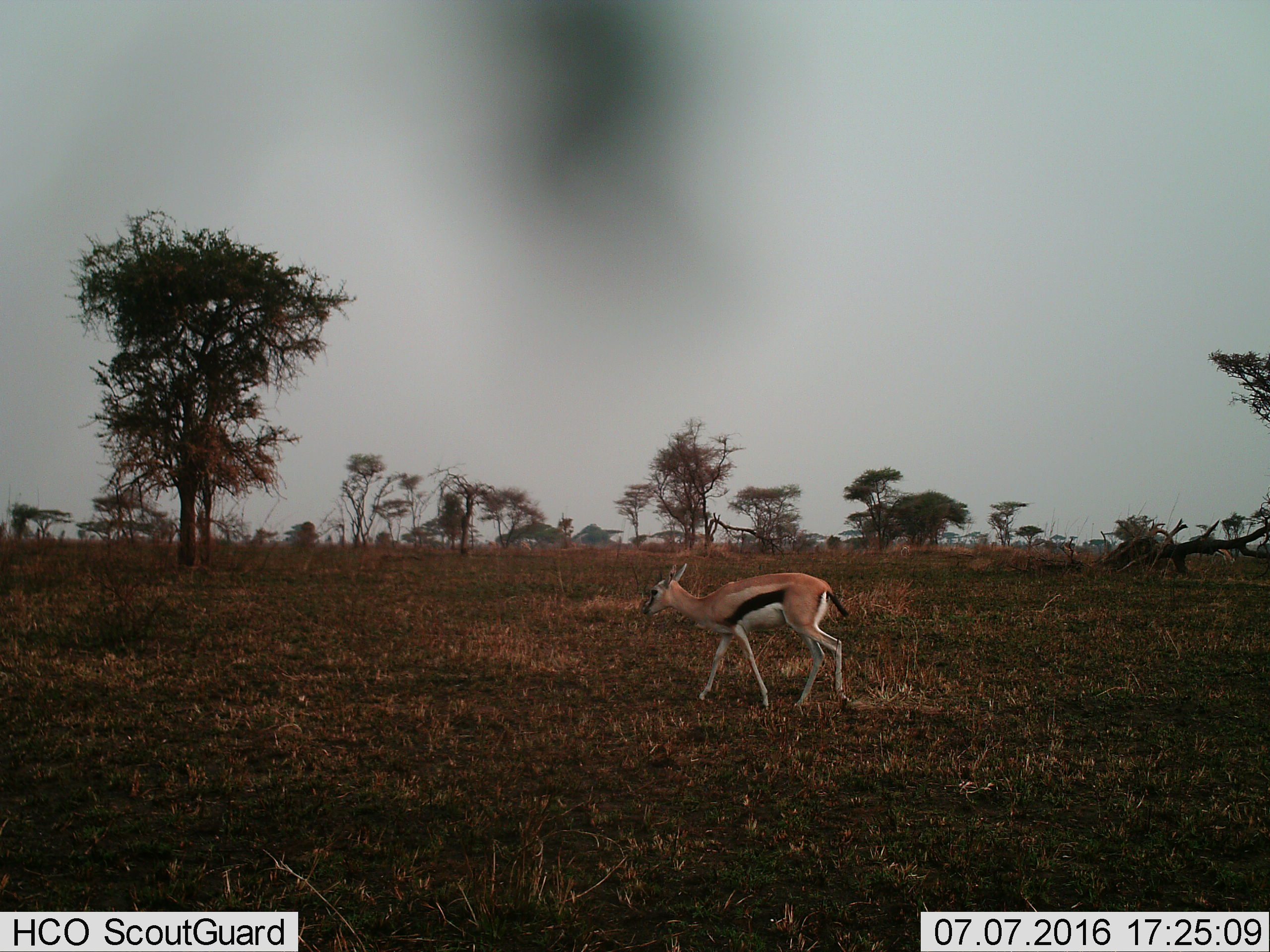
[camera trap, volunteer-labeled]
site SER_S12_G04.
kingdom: Animalia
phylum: Chordata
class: Mammalia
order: Artiodactyla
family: Bovidae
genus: Eudorcas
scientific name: Eudorcas thomsonii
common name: thomson's gazelle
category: gazellethomsons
Gazellethomsons (thomson's gazelle) (Eudorcas thomsonii), count 1. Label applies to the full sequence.